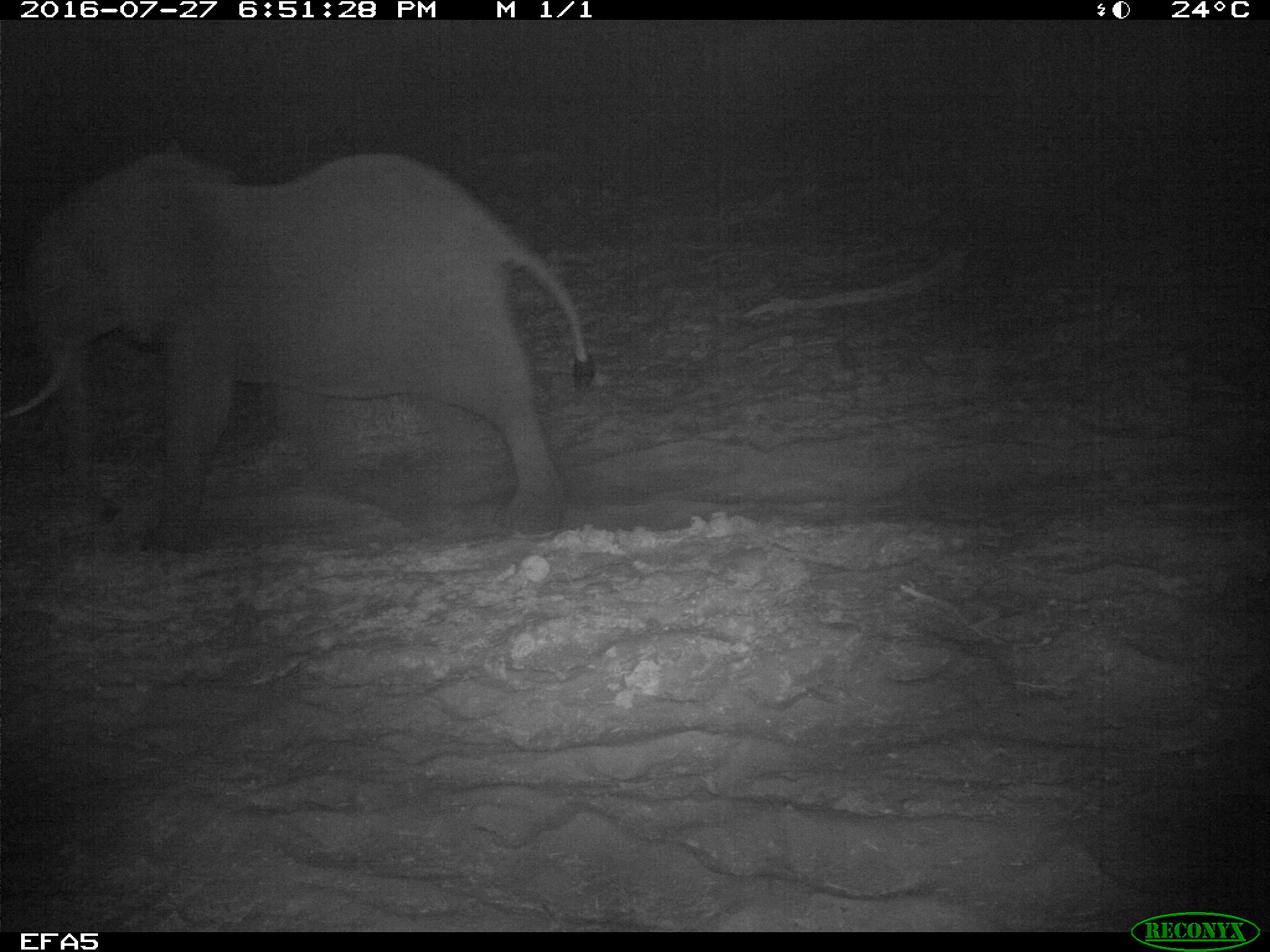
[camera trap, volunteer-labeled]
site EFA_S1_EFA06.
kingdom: Animalia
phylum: Chordata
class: Mammalia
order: Proboscidea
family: Elephantidae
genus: Loxodonta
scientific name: Loxodonta africana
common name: african bush elephant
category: elephant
Elephant (african bush elephant) (Loxodonta africana), count 1. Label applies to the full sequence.